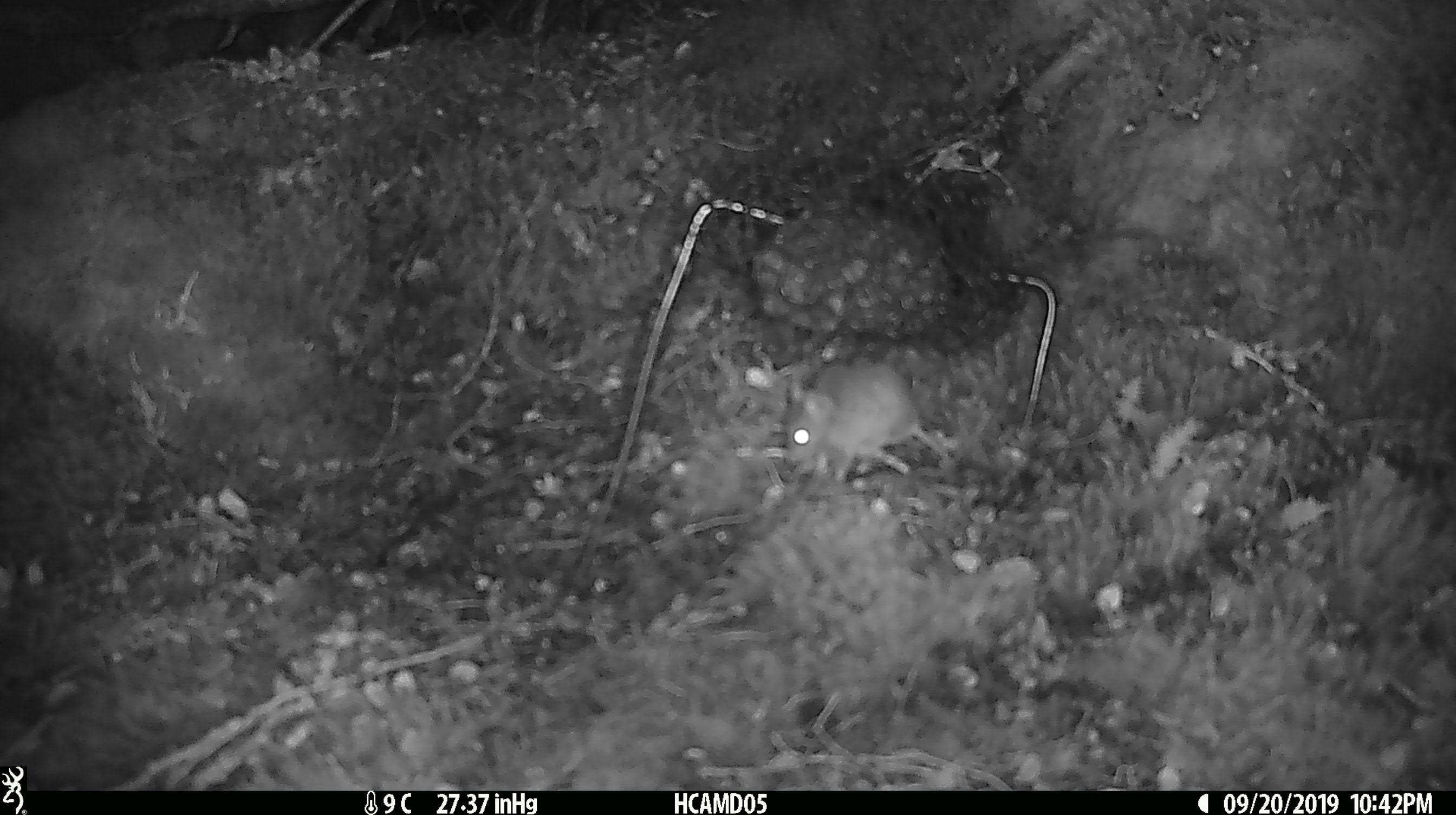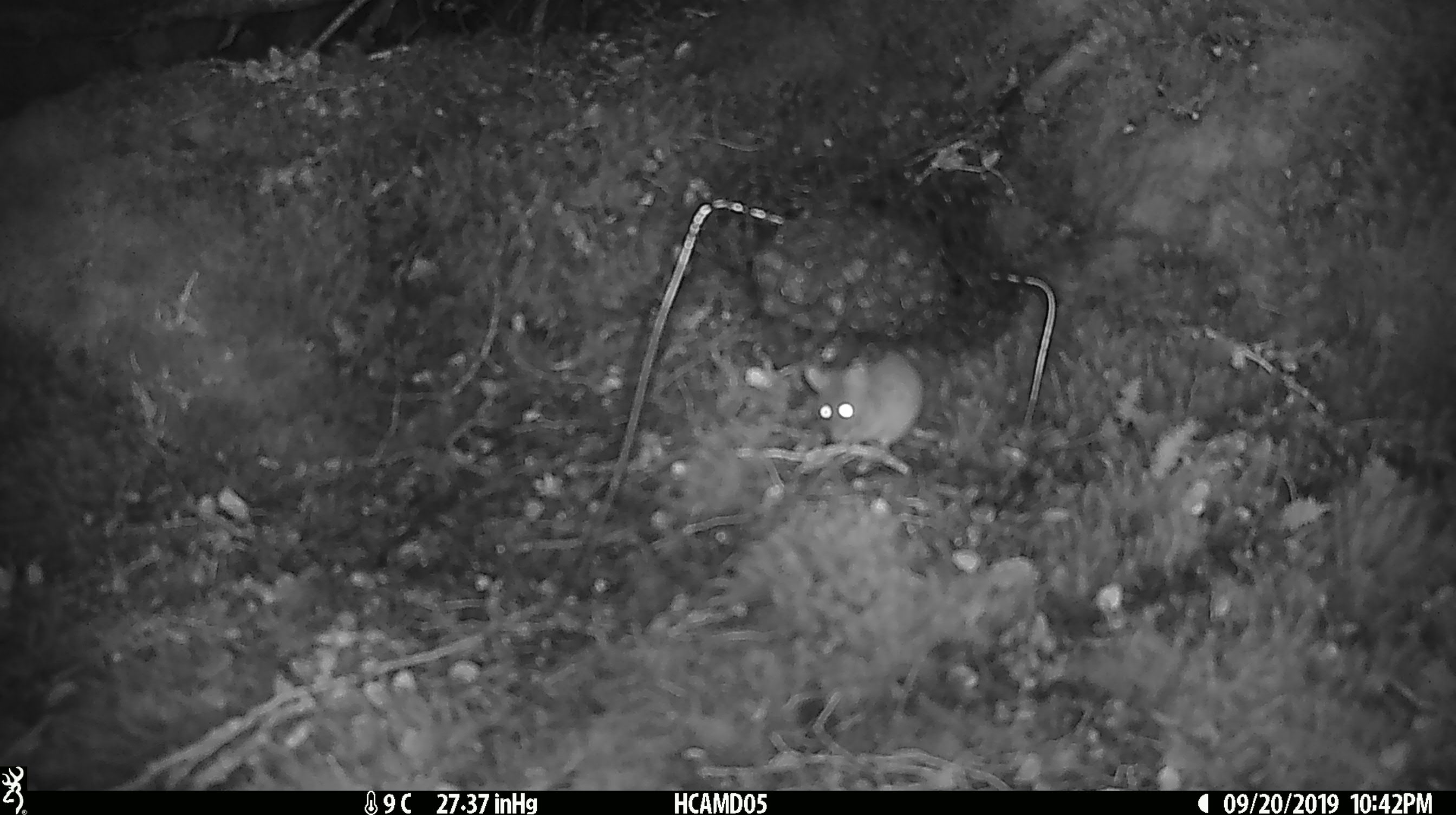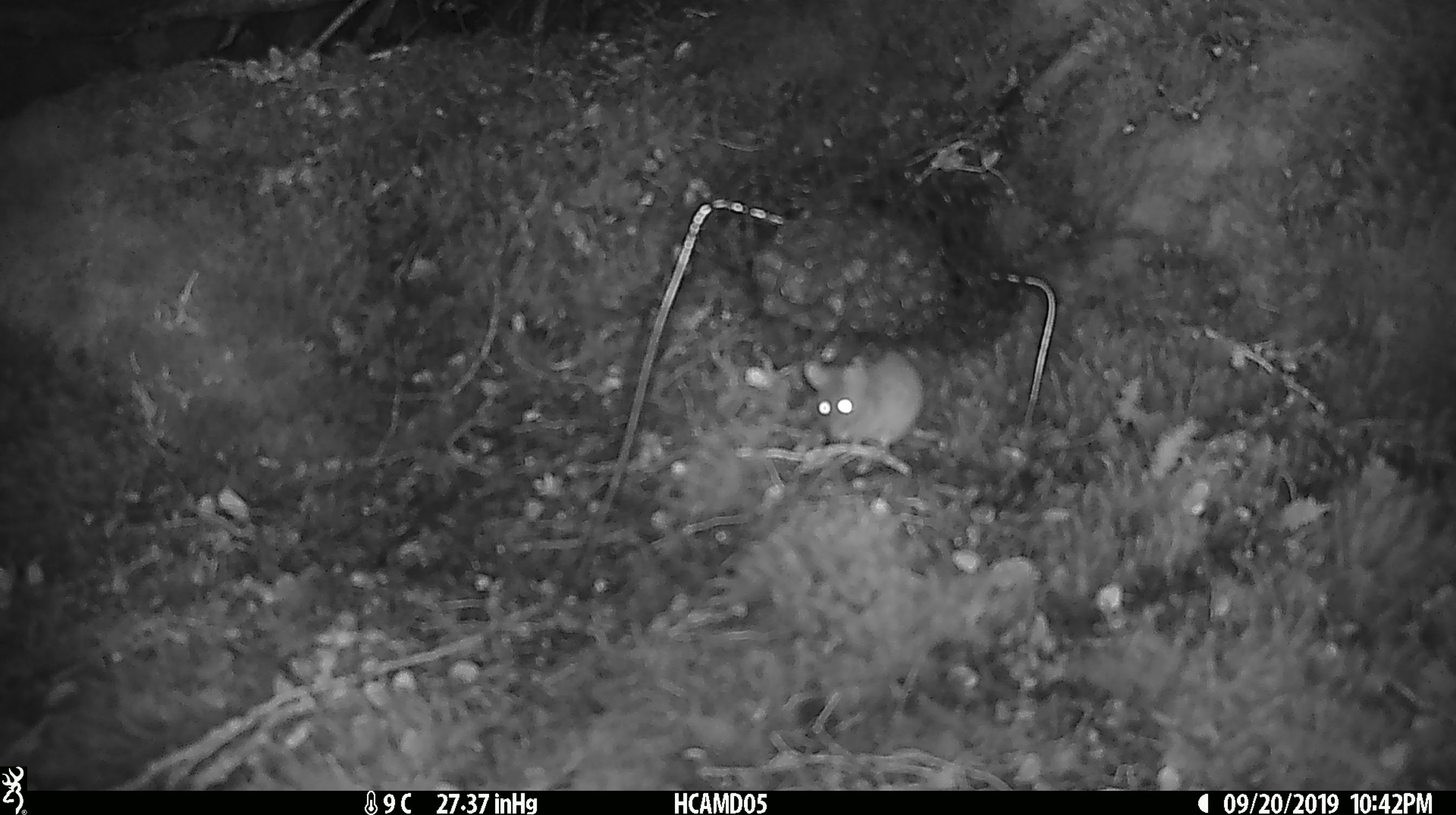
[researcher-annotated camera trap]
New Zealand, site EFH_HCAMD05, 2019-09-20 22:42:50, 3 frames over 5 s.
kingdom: Animalia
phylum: Chordata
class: Mammalia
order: Rodentia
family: Muridae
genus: Mus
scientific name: Mus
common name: mouse